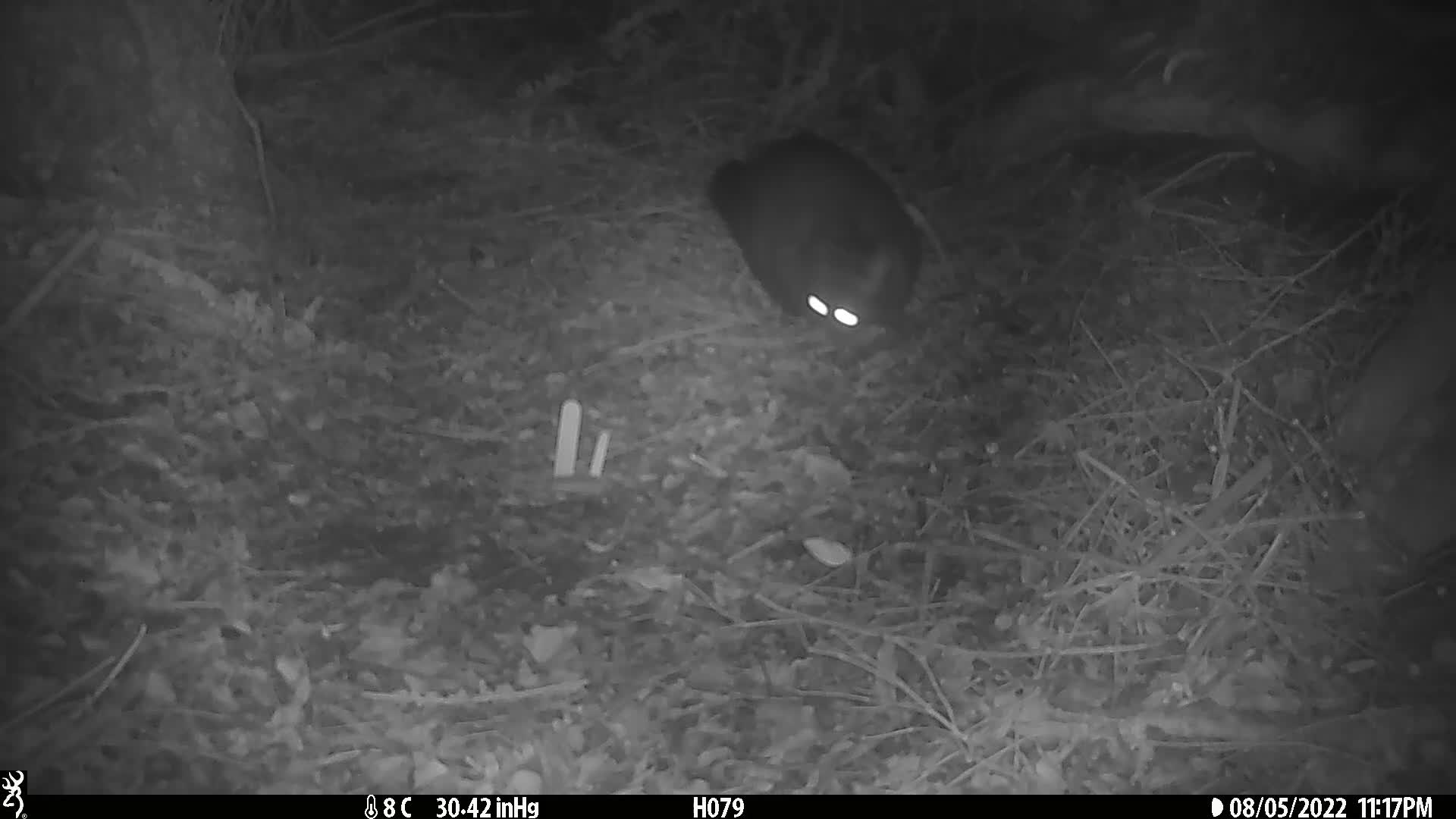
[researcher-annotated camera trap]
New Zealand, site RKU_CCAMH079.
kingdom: Animalia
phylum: Chordata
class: Mammalia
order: Diprotodontia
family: Phalangeridae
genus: Trichosurus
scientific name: Trichosurus vulpecula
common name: common brushtail possum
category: possum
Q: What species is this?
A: Possum (common brushtail possum) (Trichosurus vulpecula).